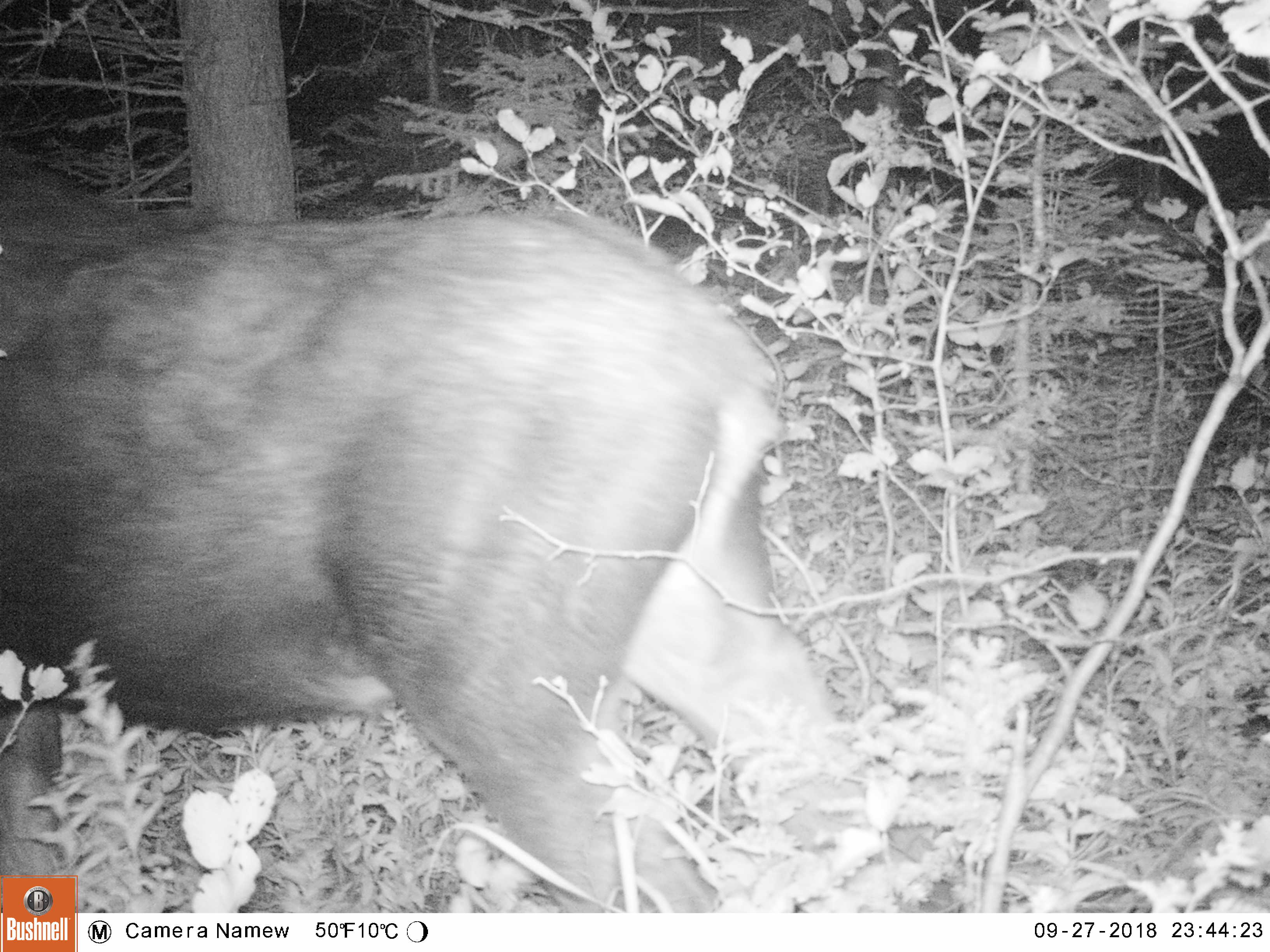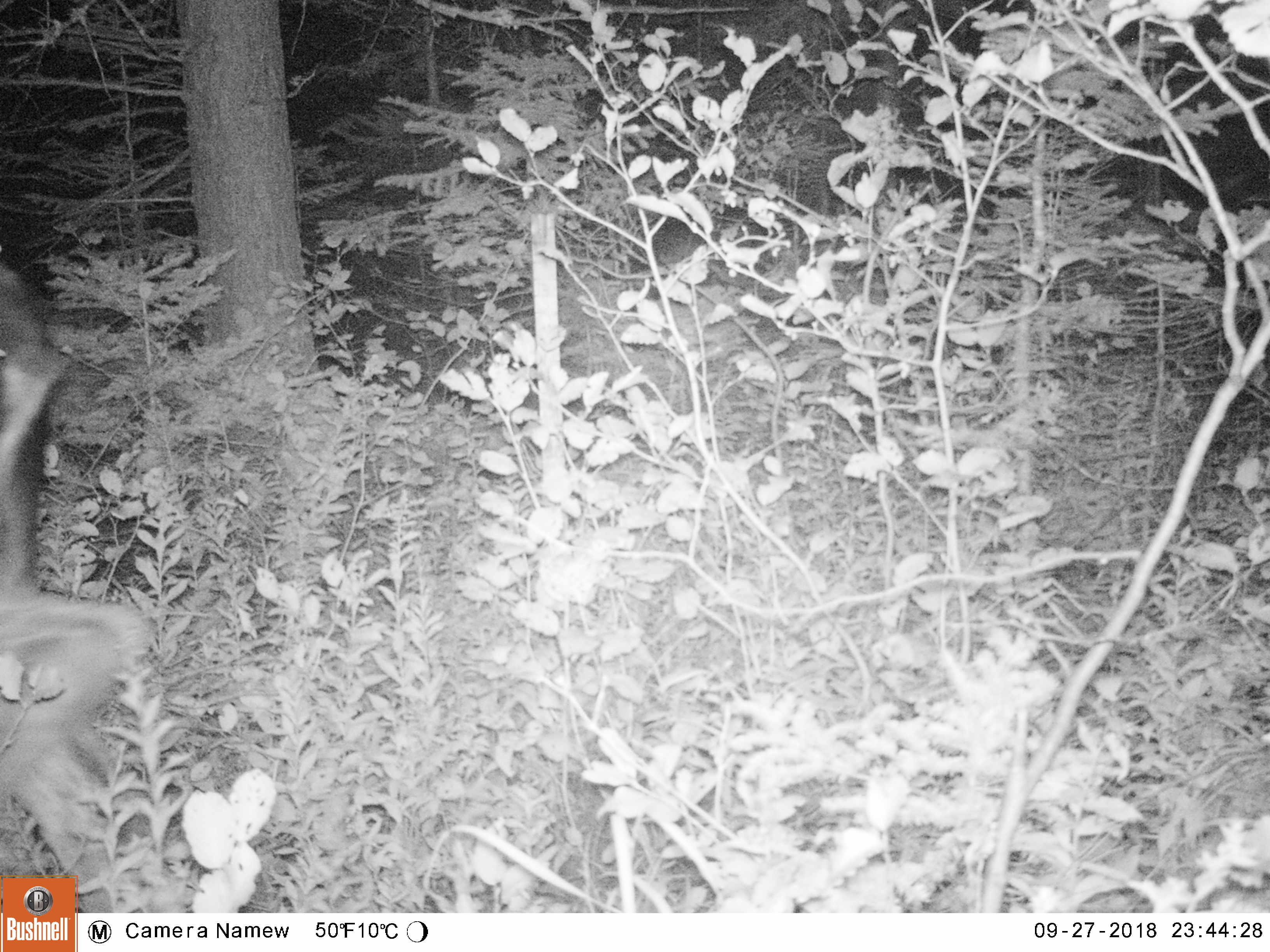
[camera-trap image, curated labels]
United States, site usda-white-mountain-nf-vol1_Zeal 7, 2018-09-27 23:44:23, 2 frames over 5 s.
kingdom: Animalia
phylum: Chordata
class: Mammalia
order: Artiodactyla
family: Cervidae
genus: Alces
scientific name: Alces alces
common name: moose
Moose (Alces alces).